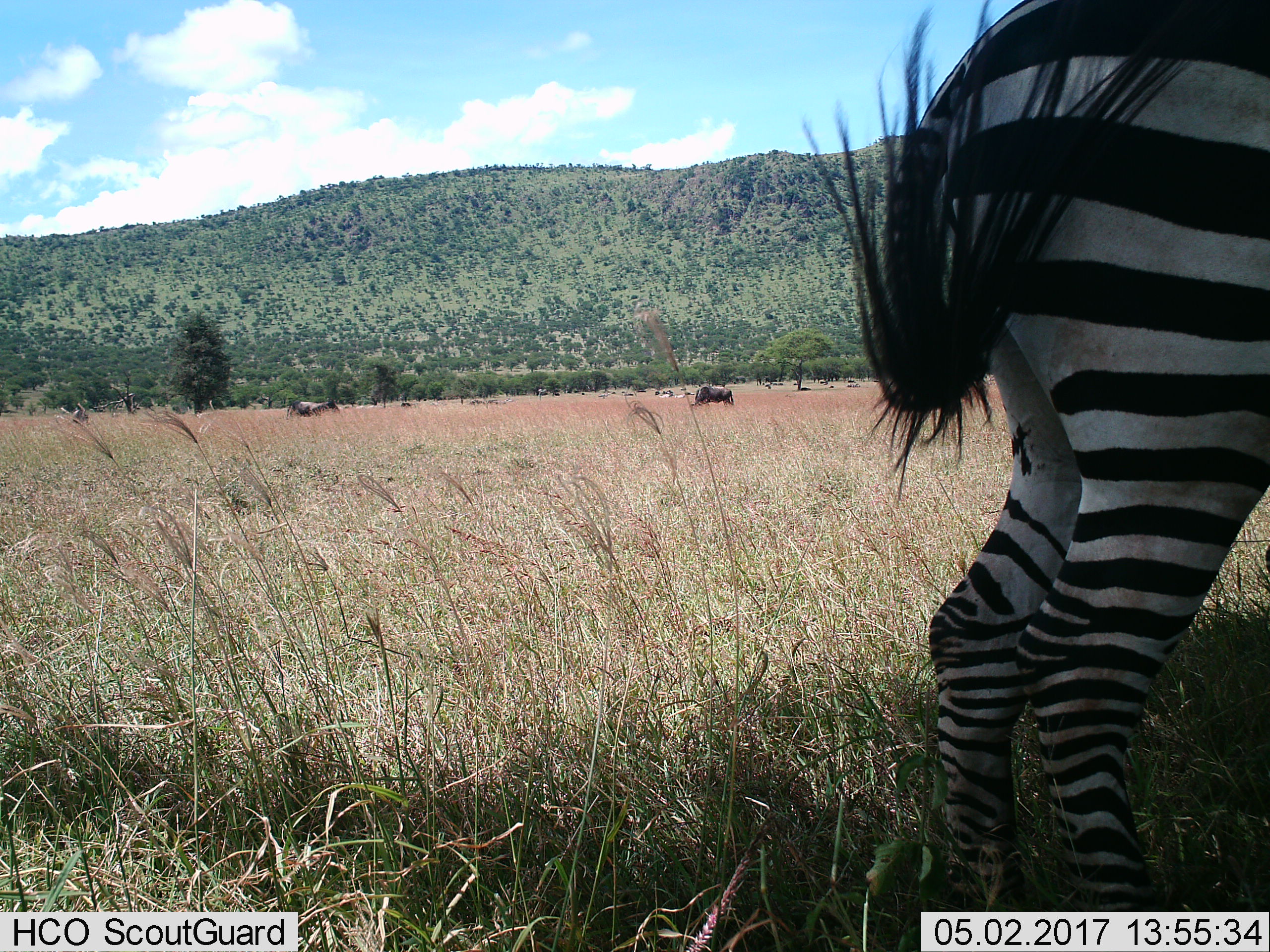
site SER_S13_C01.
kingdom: Animalia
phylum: Chordata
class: Mammalia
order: Artiodactyla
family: Bovidae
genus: Connochaetes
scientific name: Connochaetes taurinus taurinus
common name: blue wildebeest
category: wildebeestblue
Wildebeestblue (blue wildebeest) (Connochaetes taurinus taurinus), count 11-50. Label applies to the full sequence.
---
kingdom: Animalia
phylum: Chordata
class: Mammalia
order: Perissodactyla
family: Equidae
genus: Equus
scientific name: Equus quagga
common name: plains zebra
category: zebraplains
Zebraplains (plains zebra) (Equus quagga), count 1. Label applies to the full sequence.